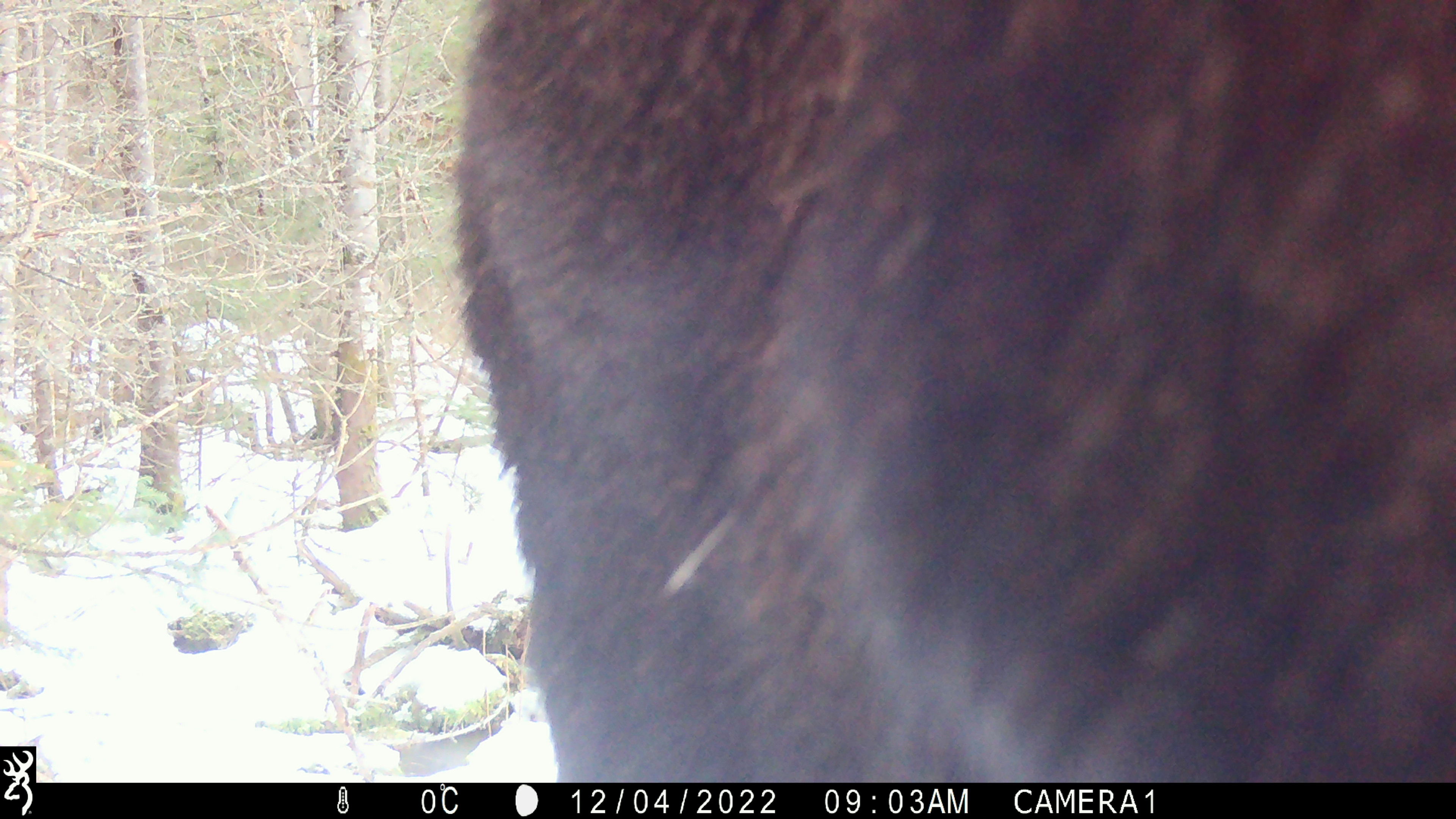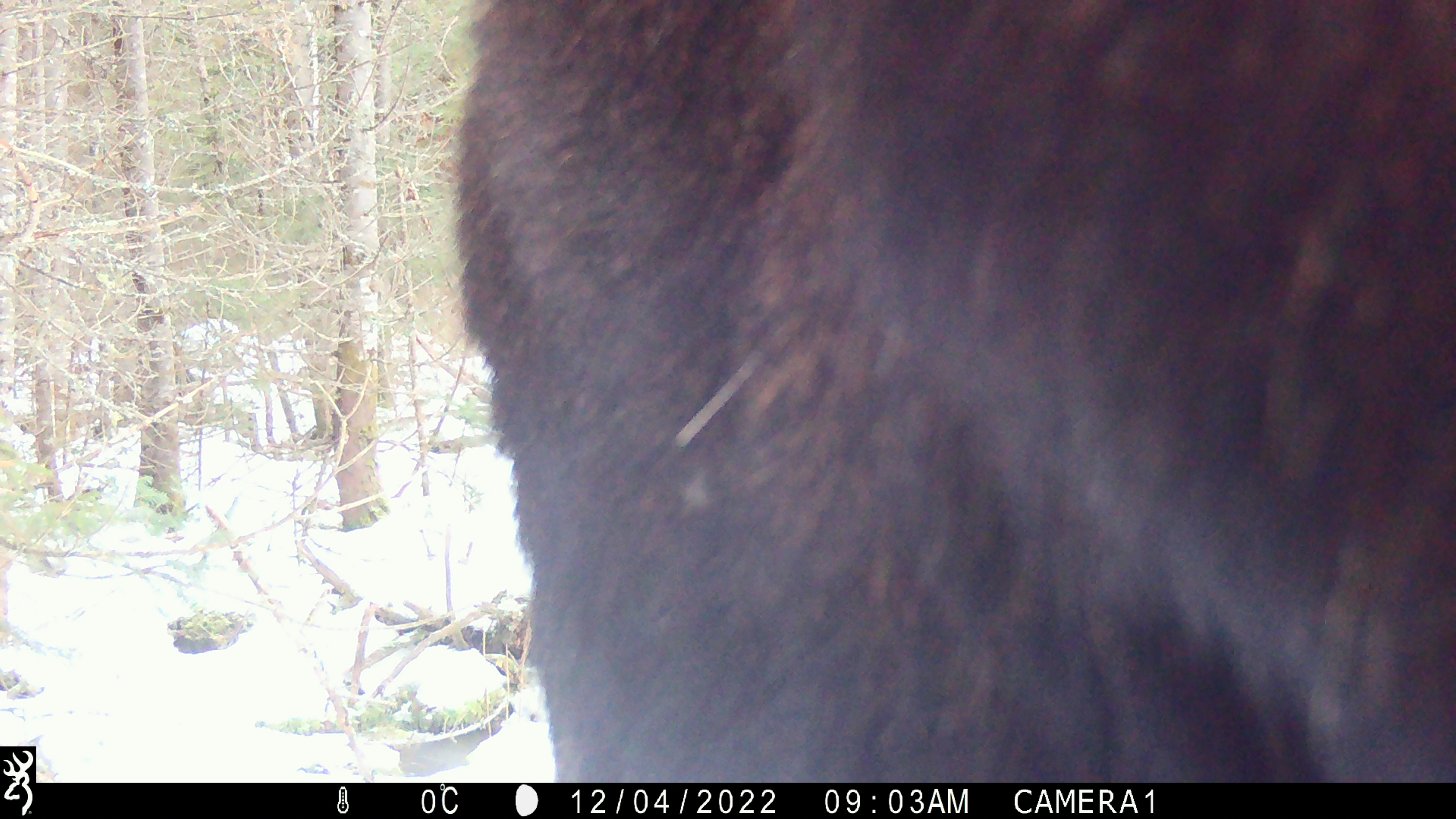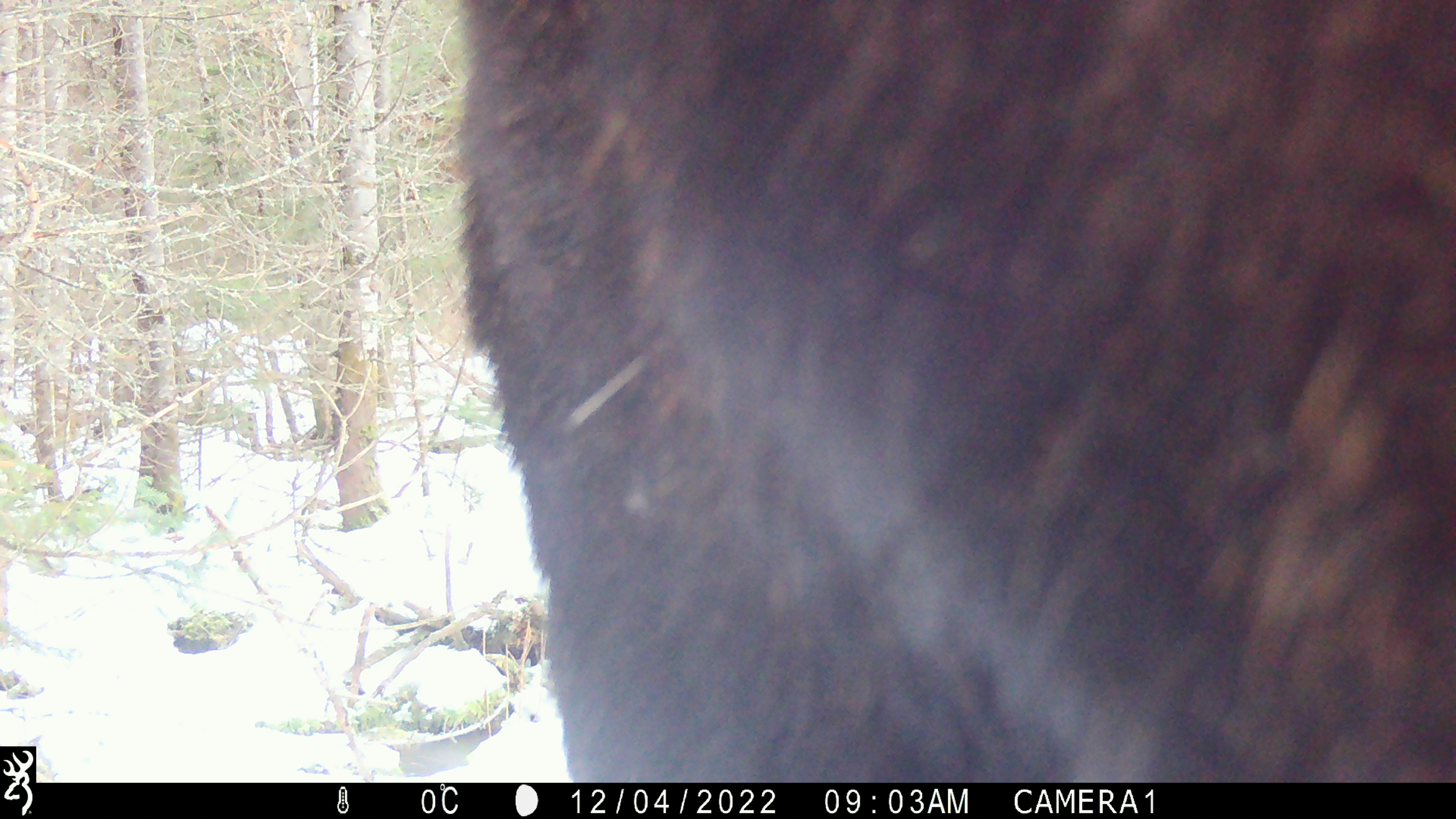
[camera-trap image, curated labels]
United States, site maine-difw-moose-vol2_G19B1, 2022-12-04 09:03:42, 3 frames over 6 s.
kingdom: Animalia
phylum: Chordata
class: Mammalia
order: Artiodactyla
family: Cervidae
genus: Alces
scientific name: Alces alces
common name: moose